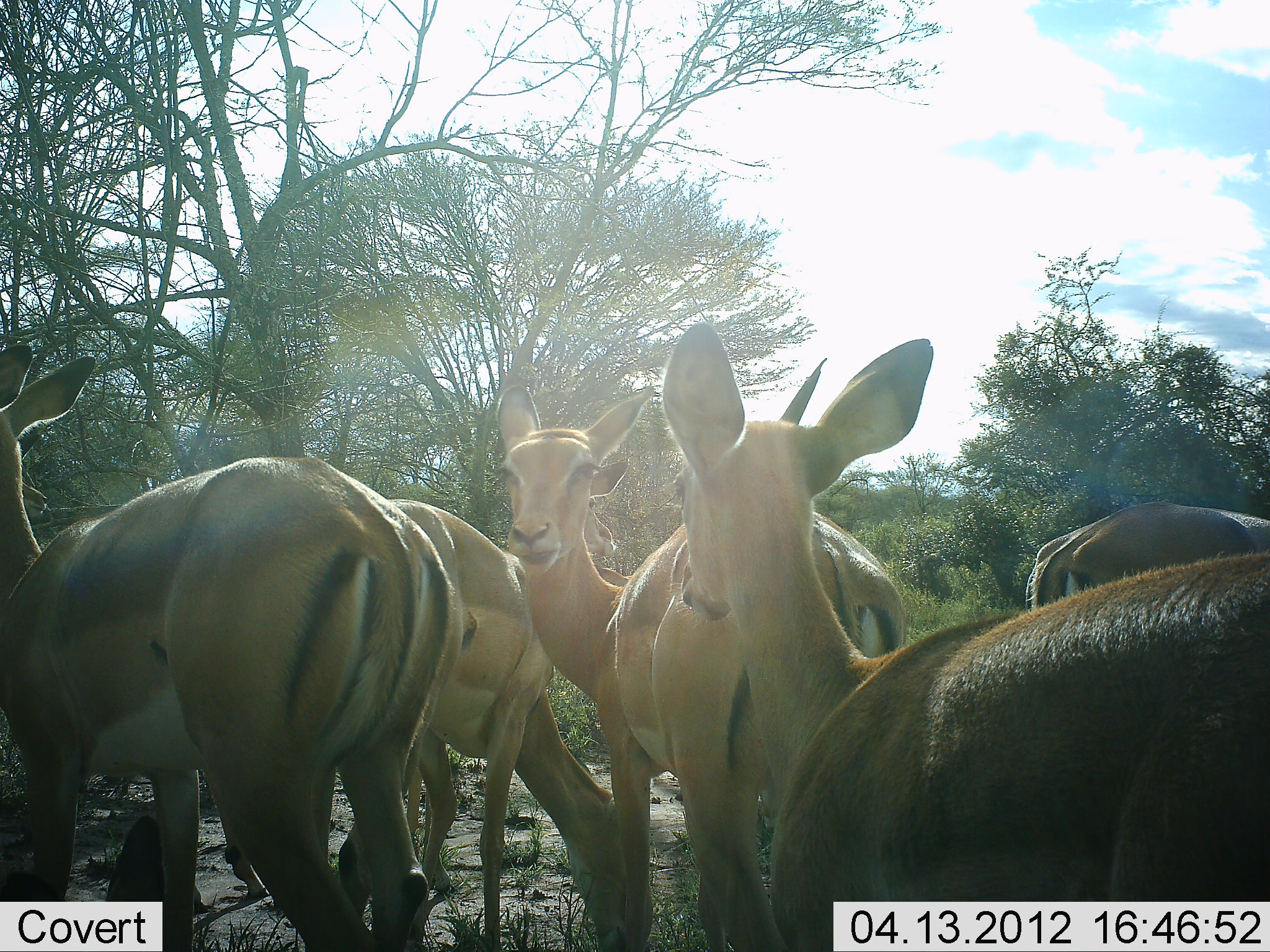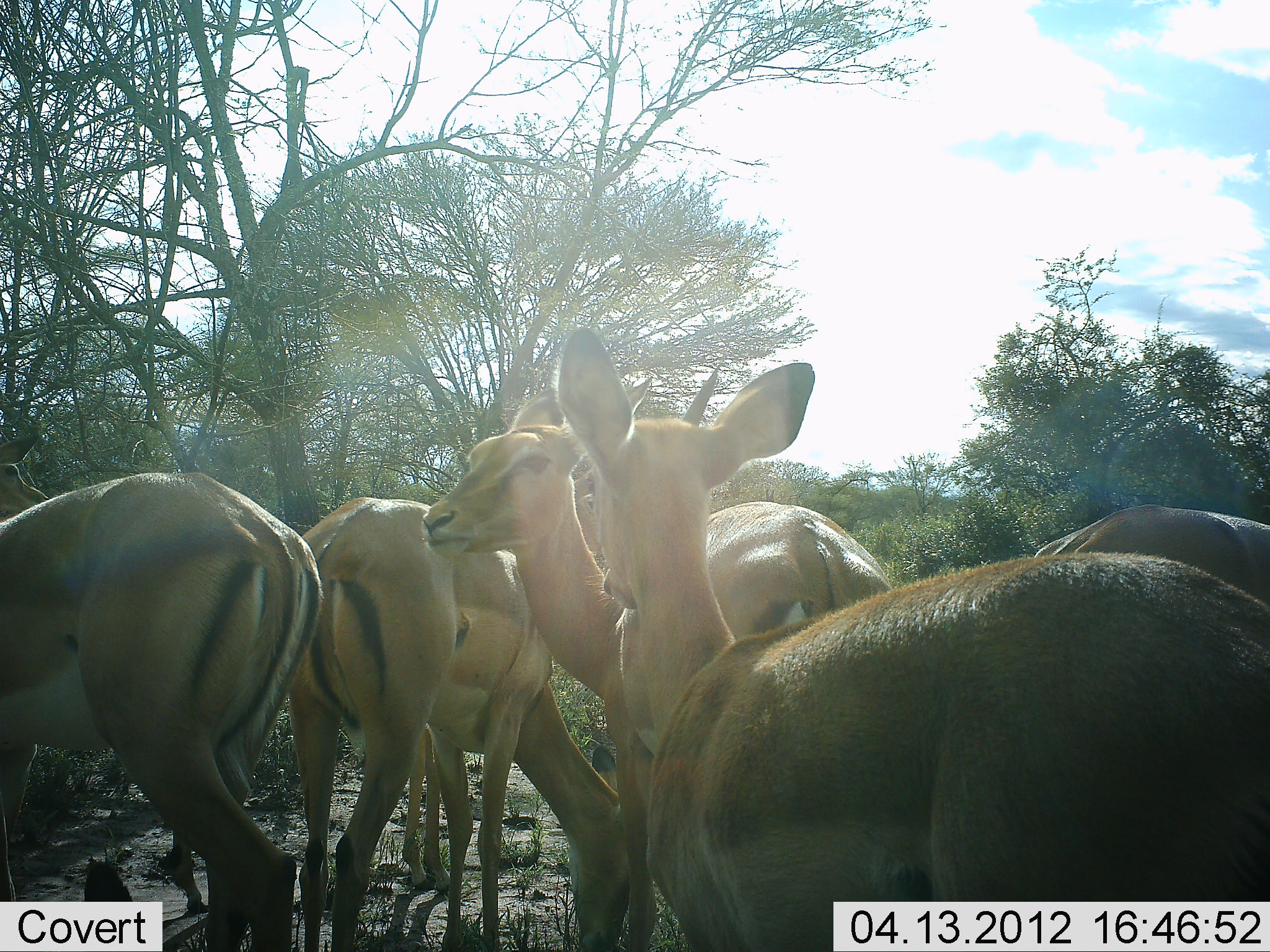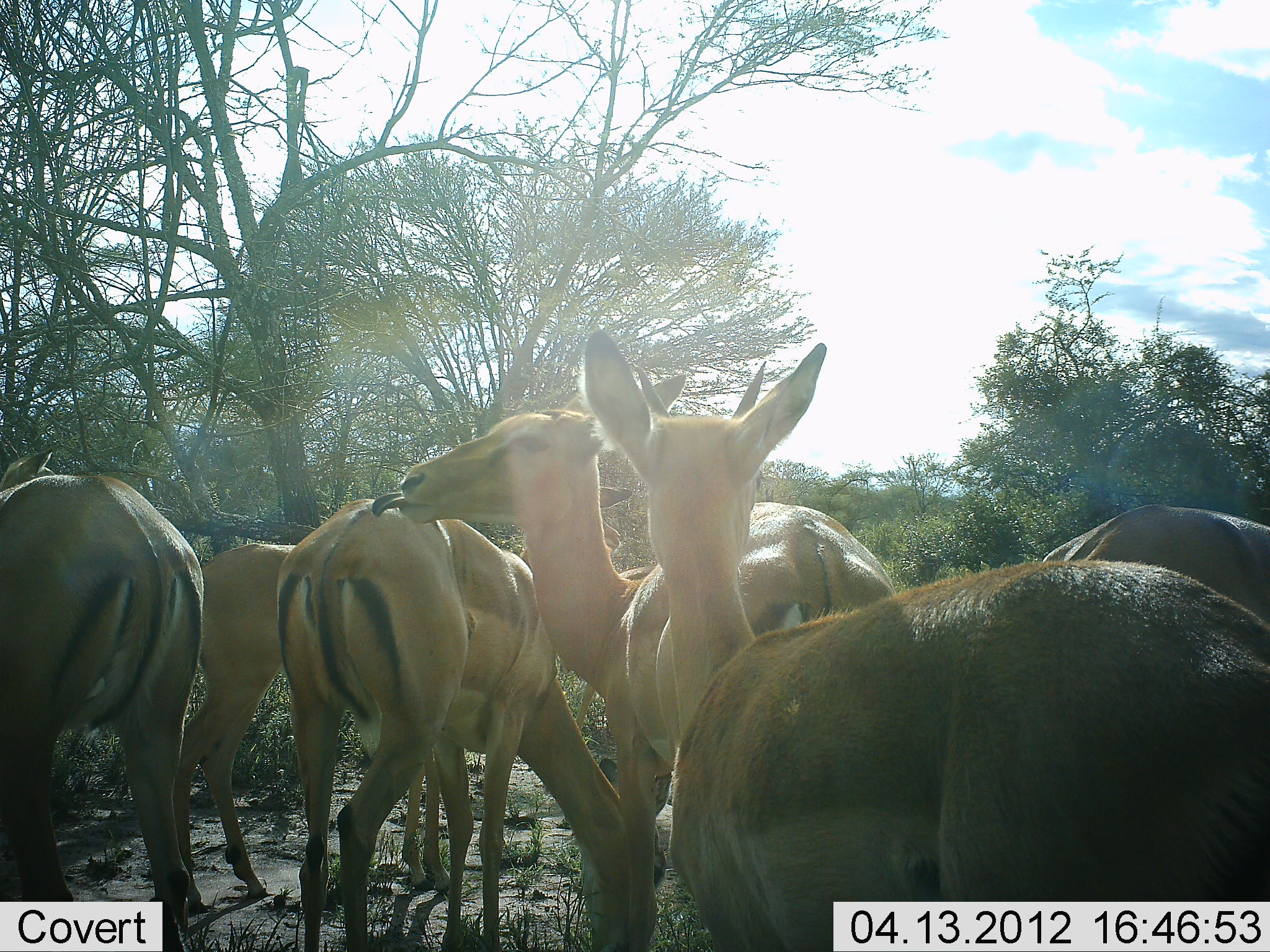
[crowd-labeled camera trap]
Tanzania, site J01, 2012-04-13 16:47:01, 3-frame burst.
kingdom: Animalia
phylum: Chordata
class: Mammalia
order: Artiodactyla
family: Bovidae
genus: Aepyceros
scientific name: Aepyceros melampus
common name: impala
Impala (Aepyceros melampus), count 6. Behavior (volunteer vote fractions): standing 94%, resting 0%, moving 17%, interacting 6%. Young present (vote fraction): 6%. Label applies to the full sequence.